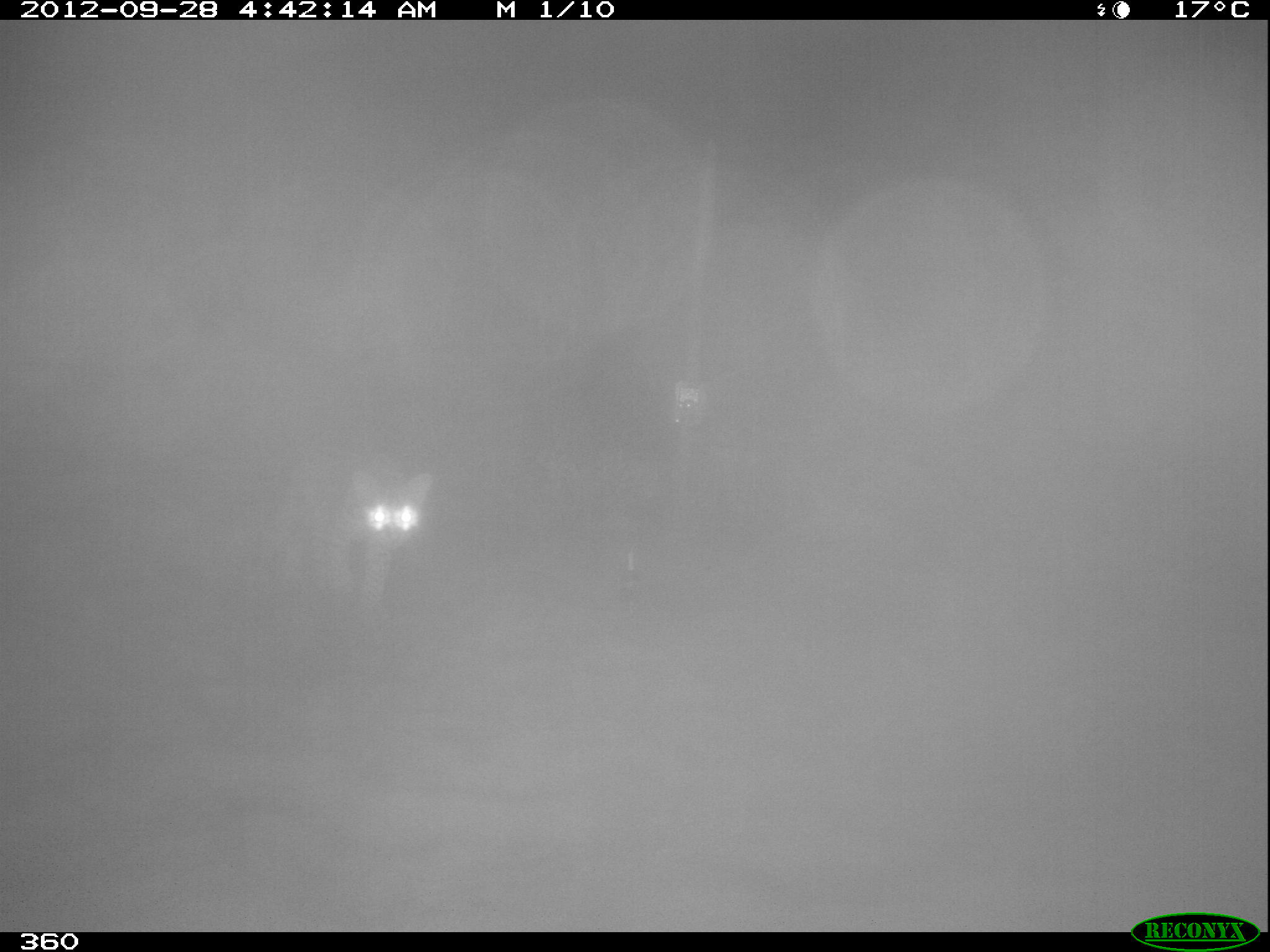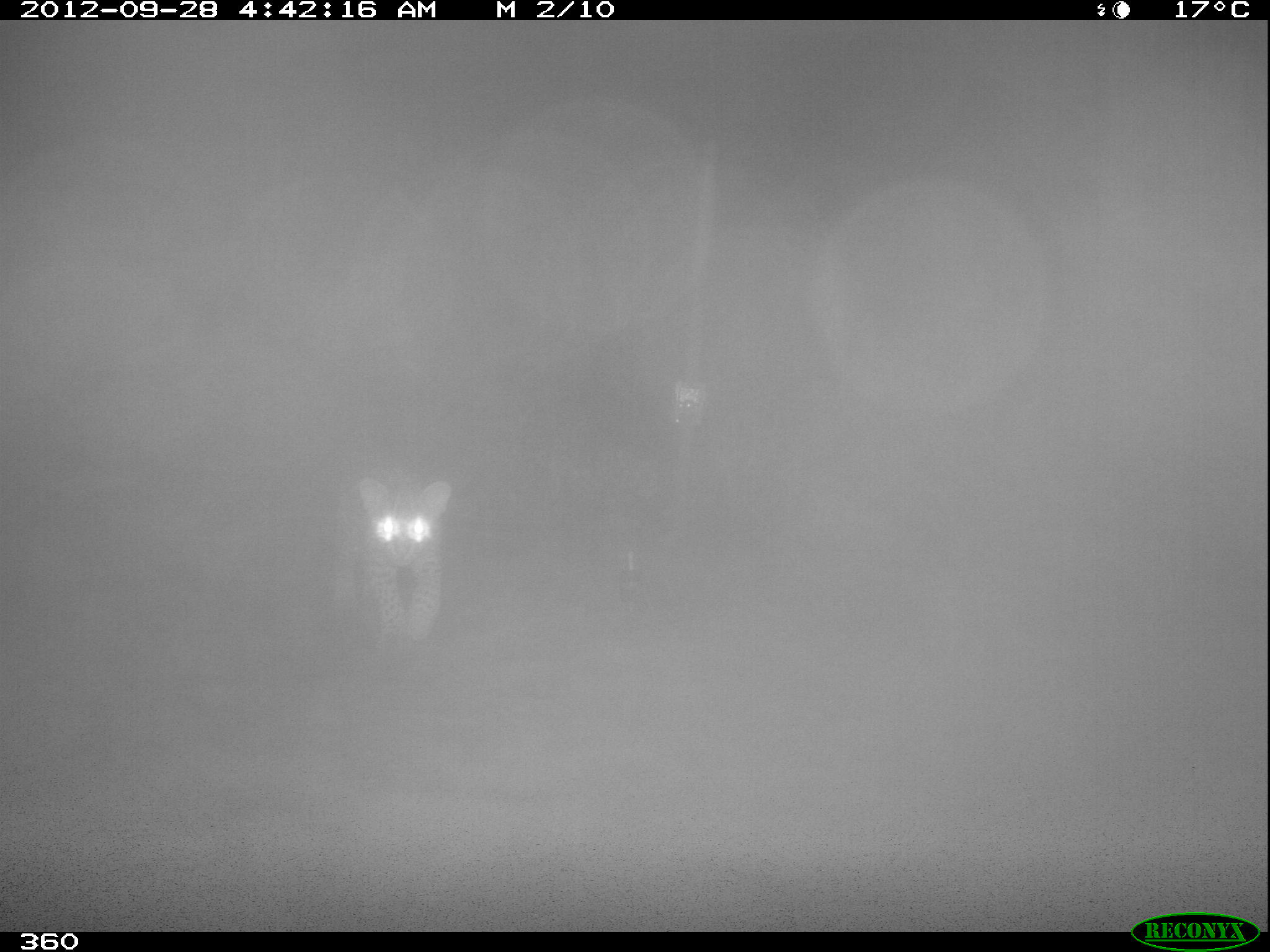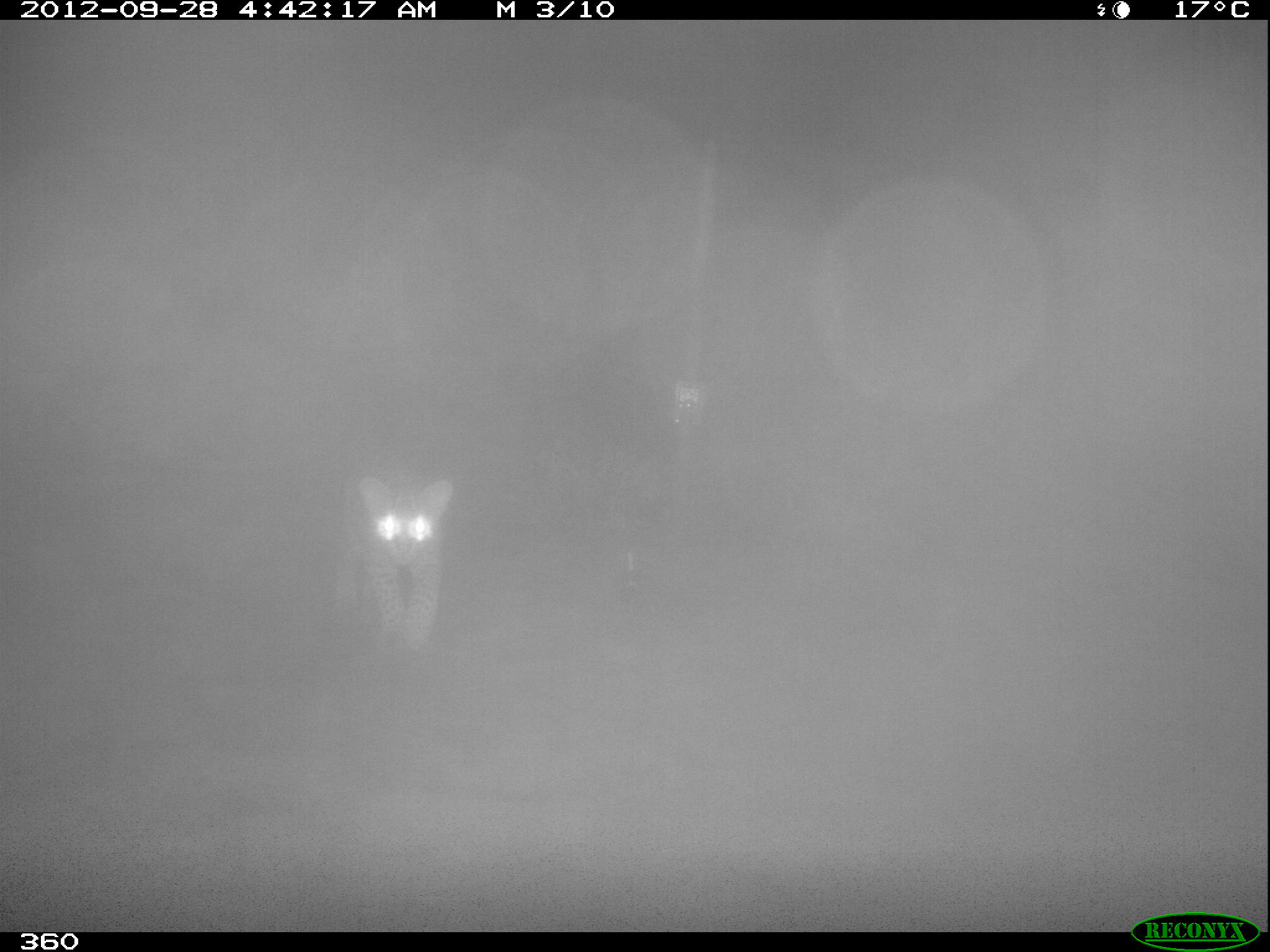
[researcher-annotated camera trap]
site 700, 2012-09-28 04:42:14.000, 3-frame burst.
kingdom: Animalia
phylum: Chordata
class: Mammalia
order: Carnivora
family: Felidae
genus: Leopardus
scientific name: Leopardus pardalis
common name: ocelot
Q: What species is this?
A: Leopardus pardalis (ocelot).